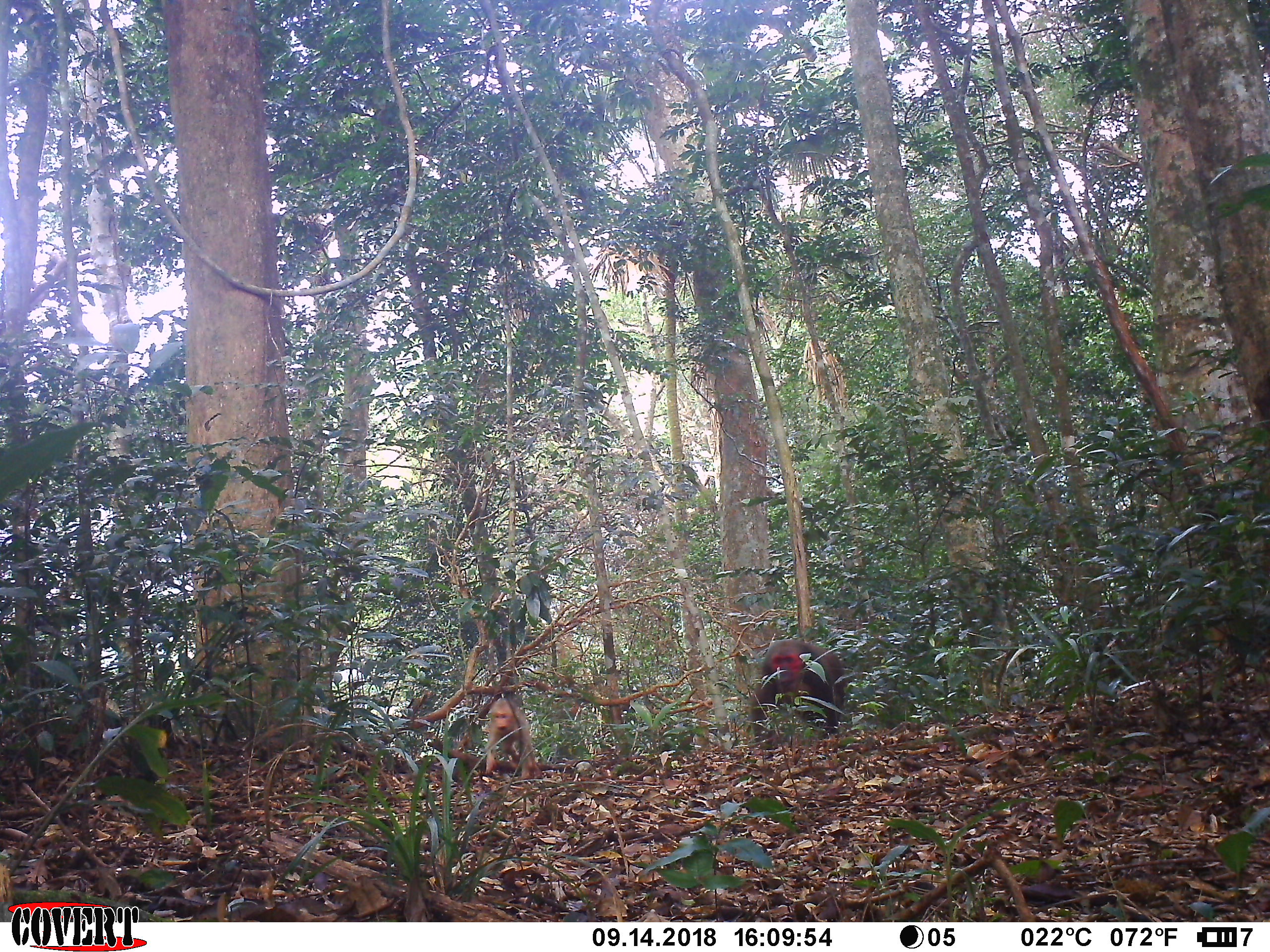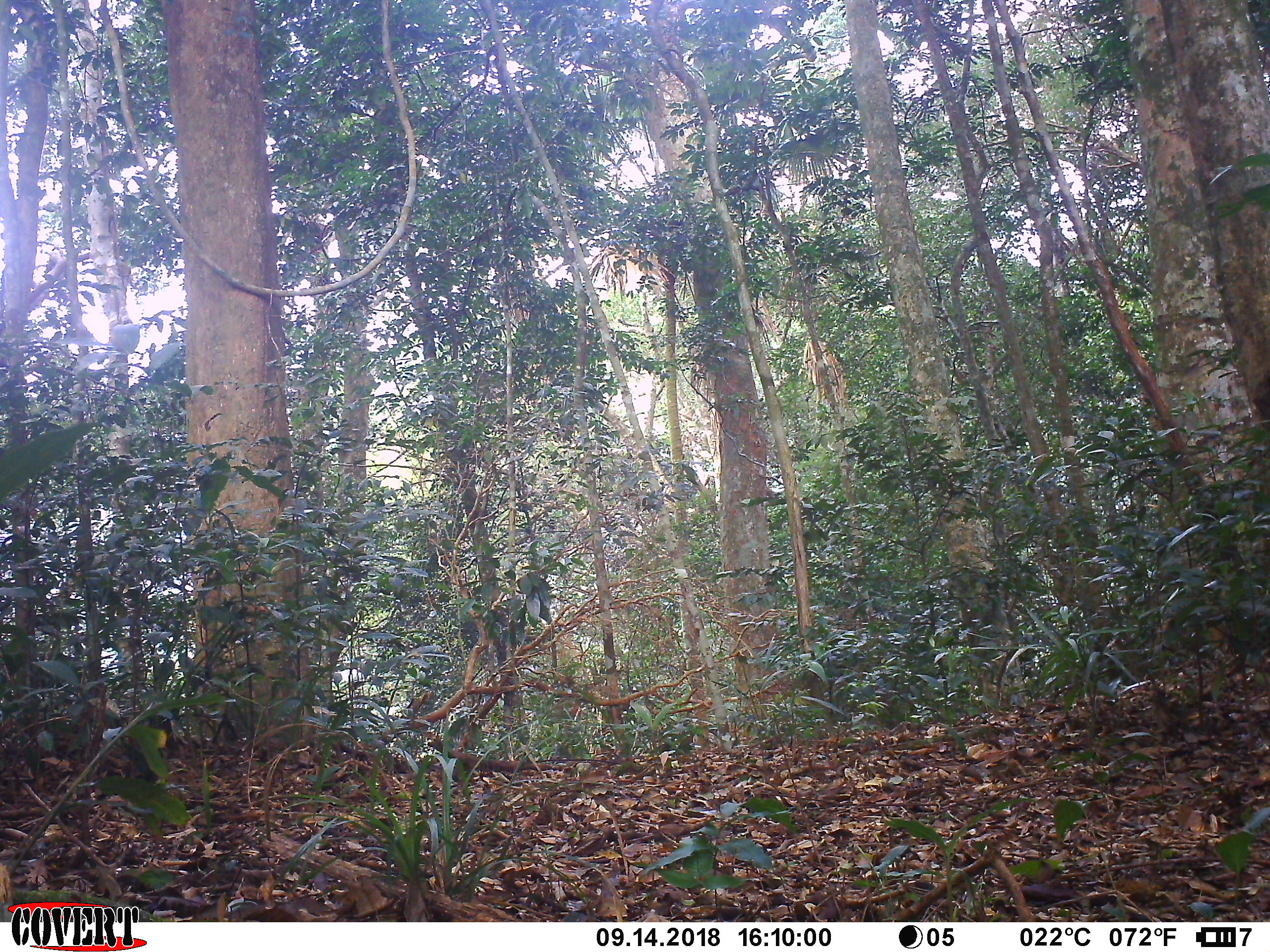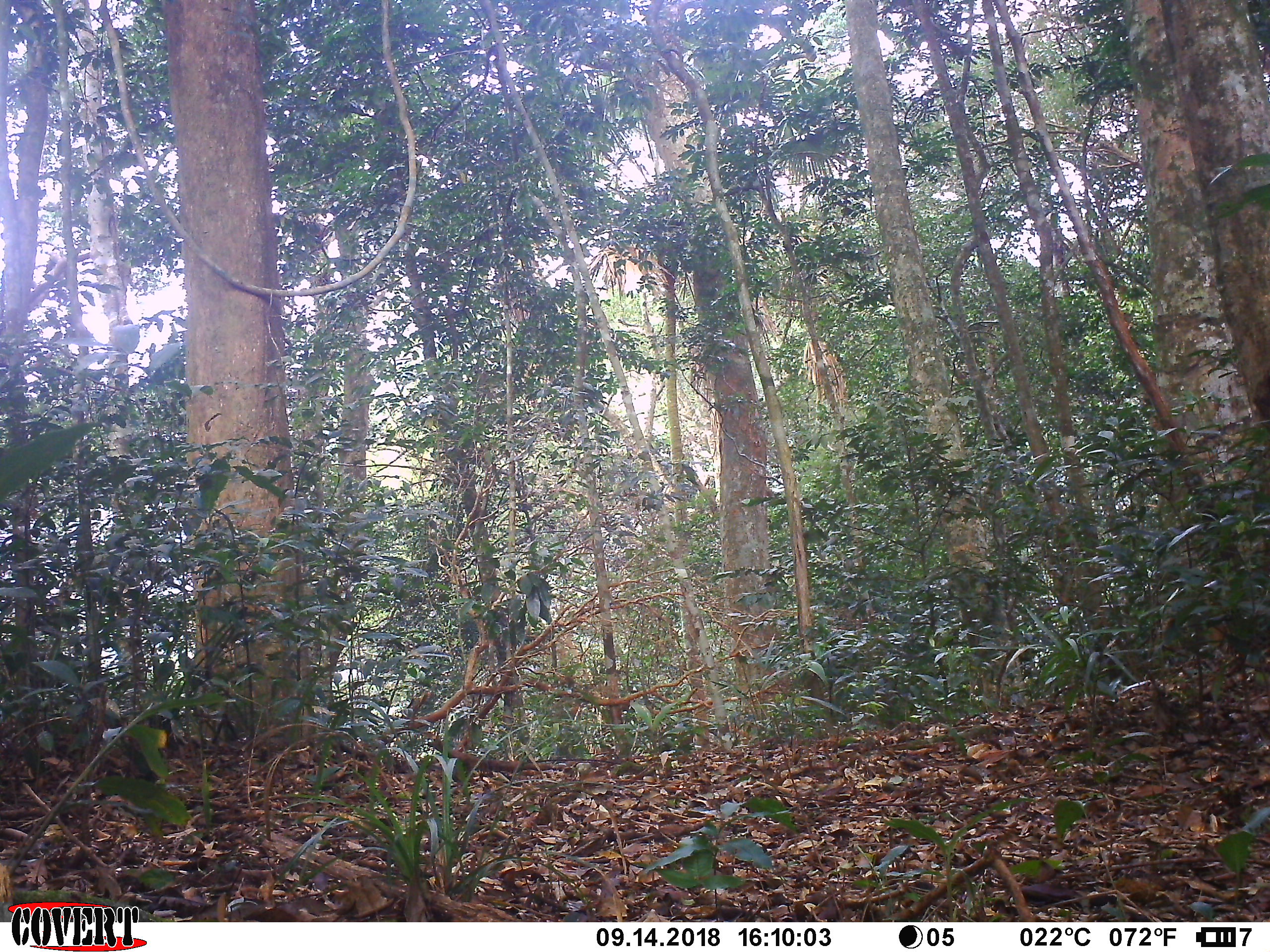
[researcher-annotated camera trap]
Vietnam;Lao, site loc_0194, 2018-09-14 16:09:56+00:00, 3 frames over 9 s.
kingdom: Animalia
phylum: Chordata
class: Mammalia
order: Primates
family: Cercopithecidae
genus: Macaca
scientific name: Macaca arctoides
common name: stump-tailed macaque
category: stump tailed macaque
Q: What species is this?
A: Stump tailed macaque (stump-tailed macaque) (Macaca arctoides).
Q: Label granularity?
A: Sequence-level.